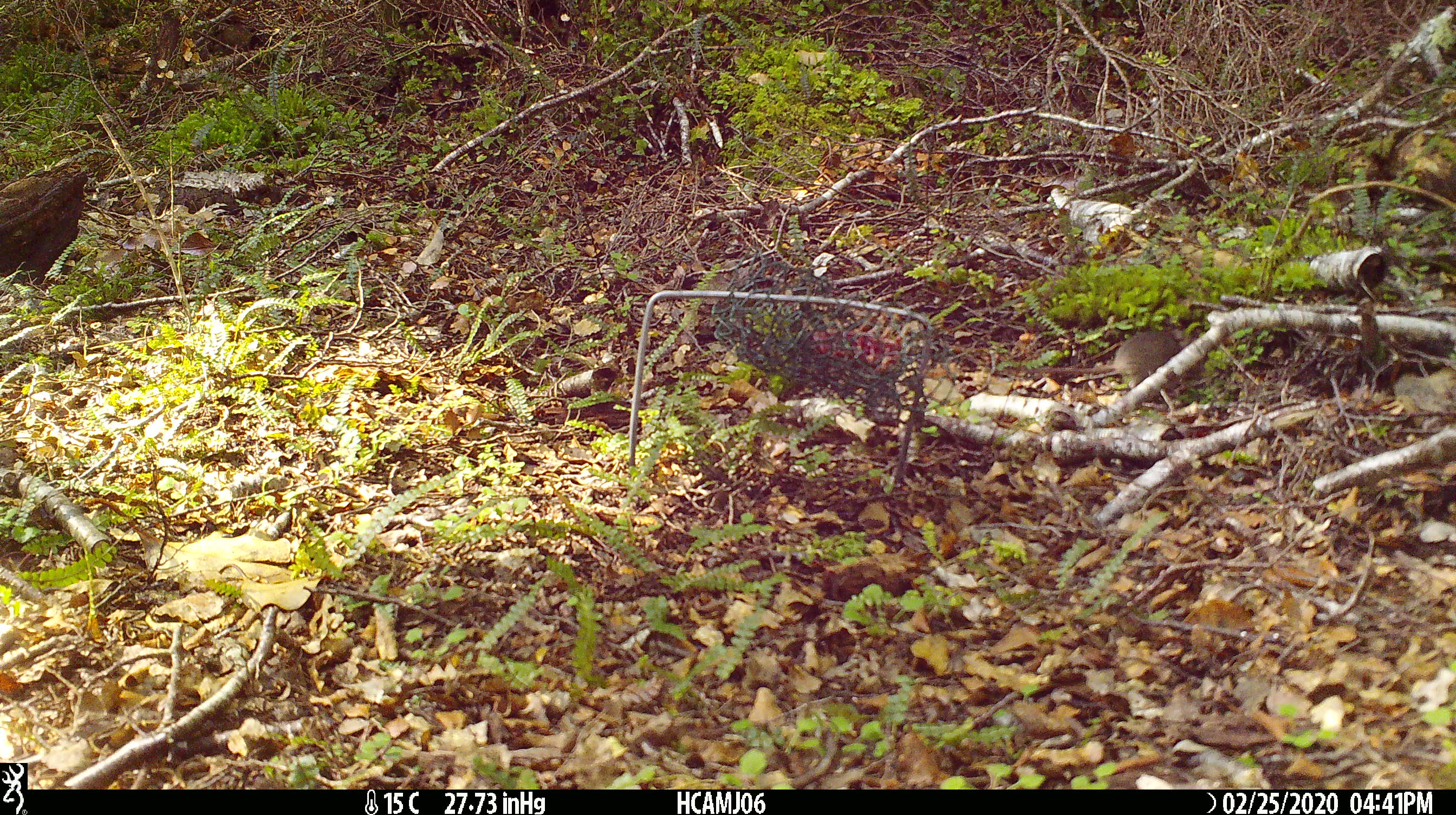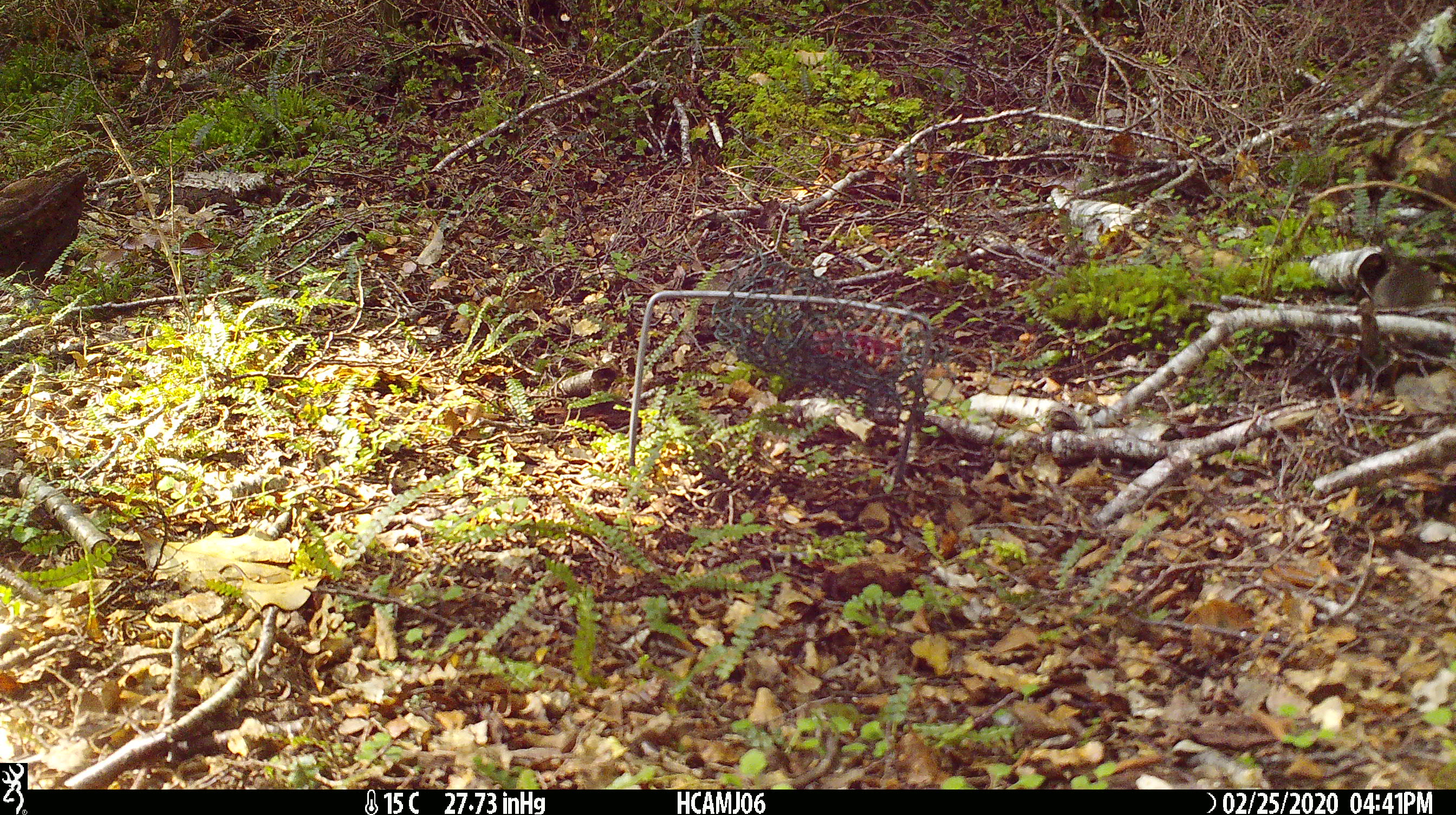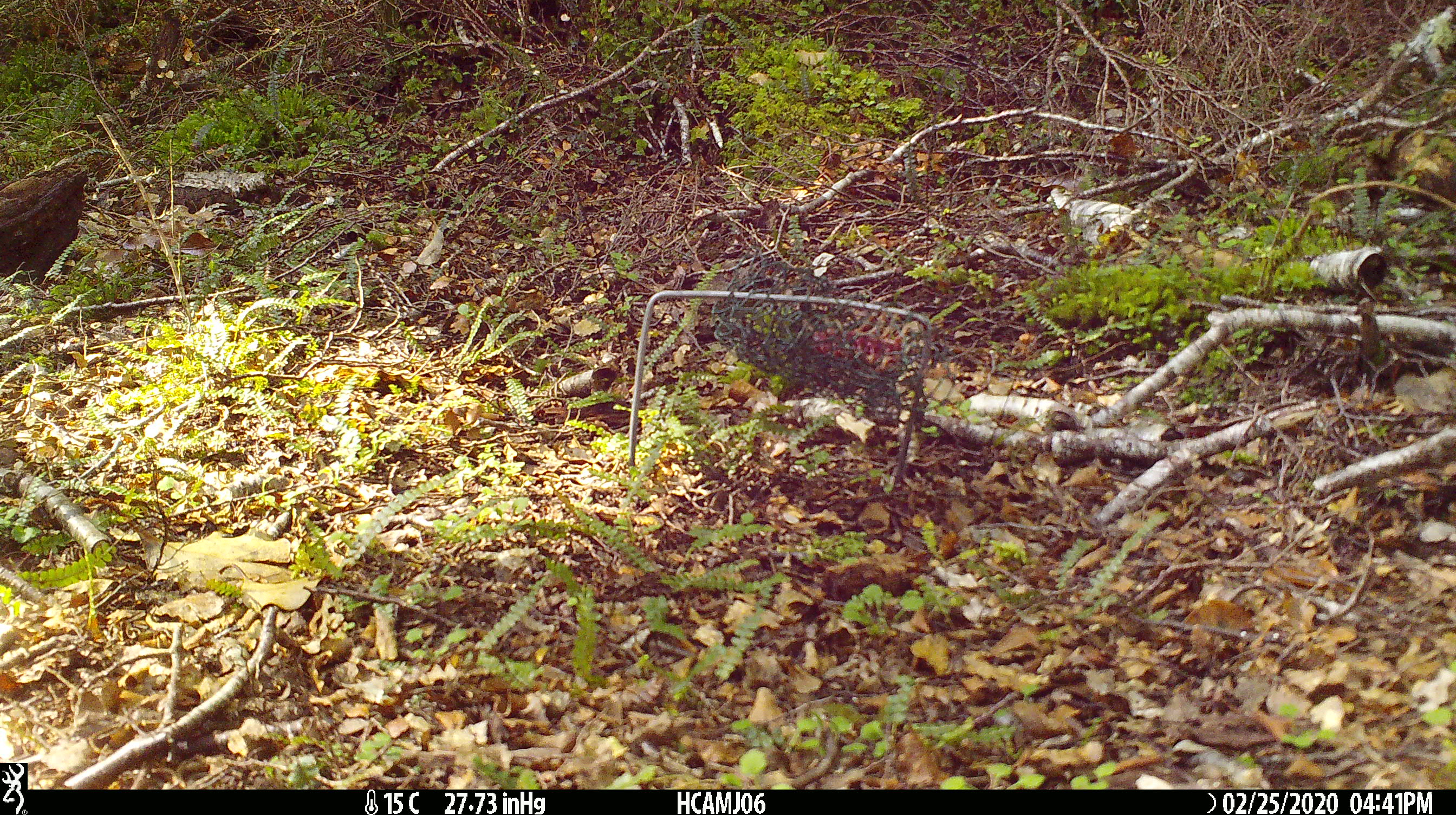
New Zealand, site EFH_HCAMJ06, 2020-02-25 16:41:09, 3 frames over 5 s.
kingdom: Animalia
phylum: Chordata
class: Mammalia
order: Rodentia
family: Muridae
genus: Mus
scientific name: Mus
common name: mouse